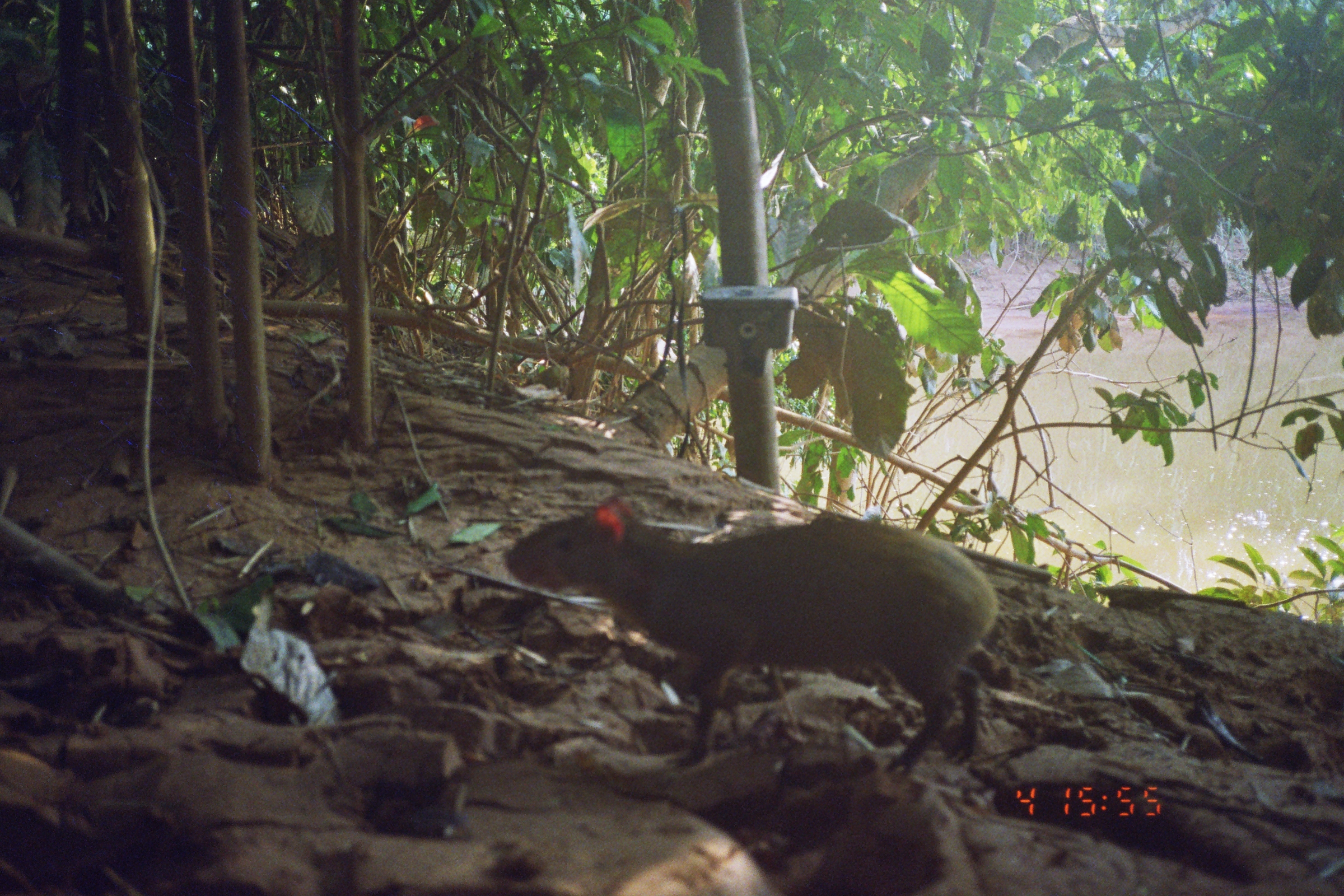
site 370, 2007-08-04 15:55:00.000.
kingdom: Animalia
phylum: Chordata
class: Mammalia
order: Rodentia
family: Dasyproctidae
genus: Dasyprocta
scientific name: Dasyprocta punctata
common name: central american agouti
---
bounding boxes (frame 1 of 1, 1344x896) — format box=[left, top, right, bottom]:
dasyprocta punctata: box=[502, 493, 999, 770]